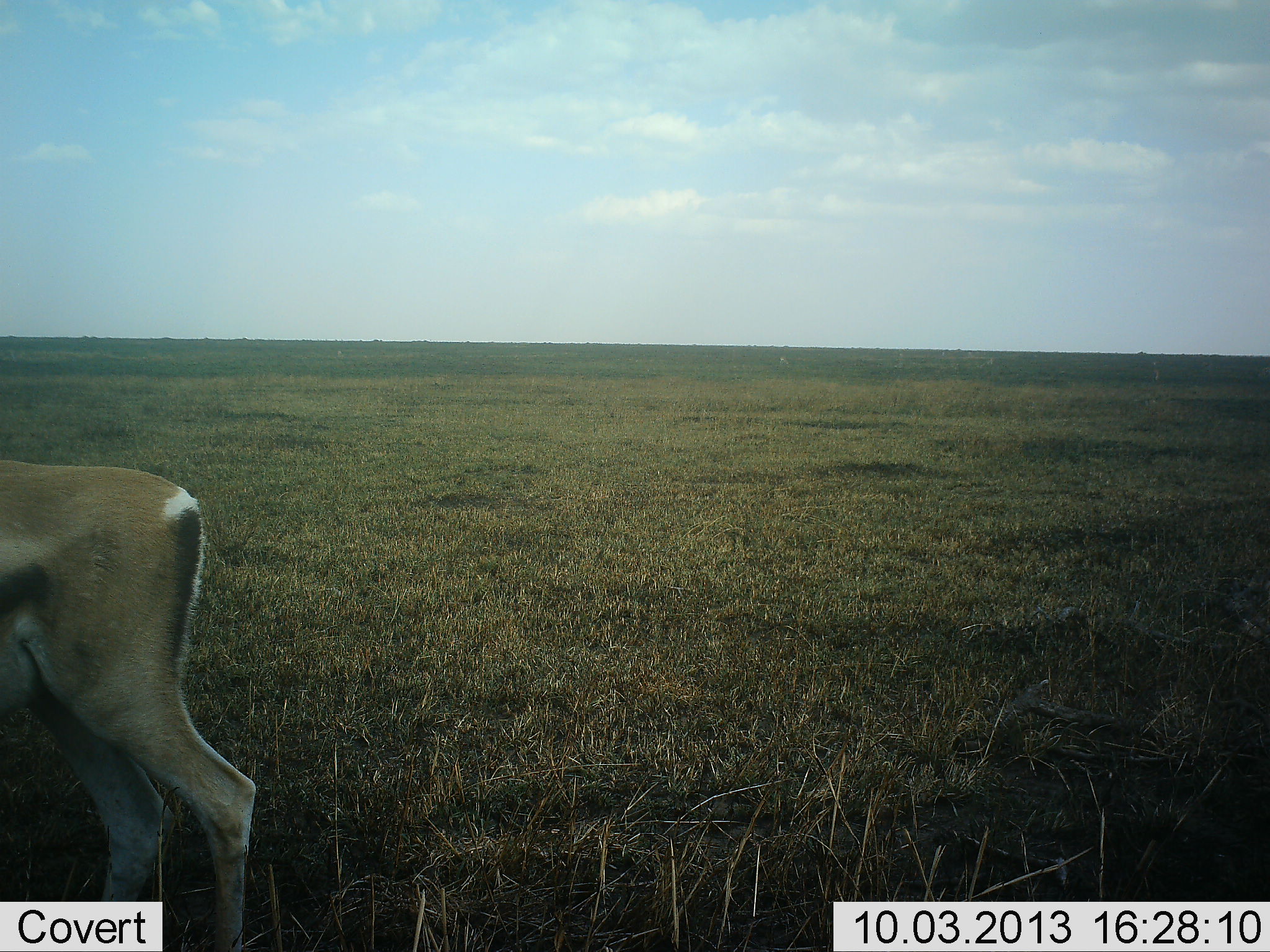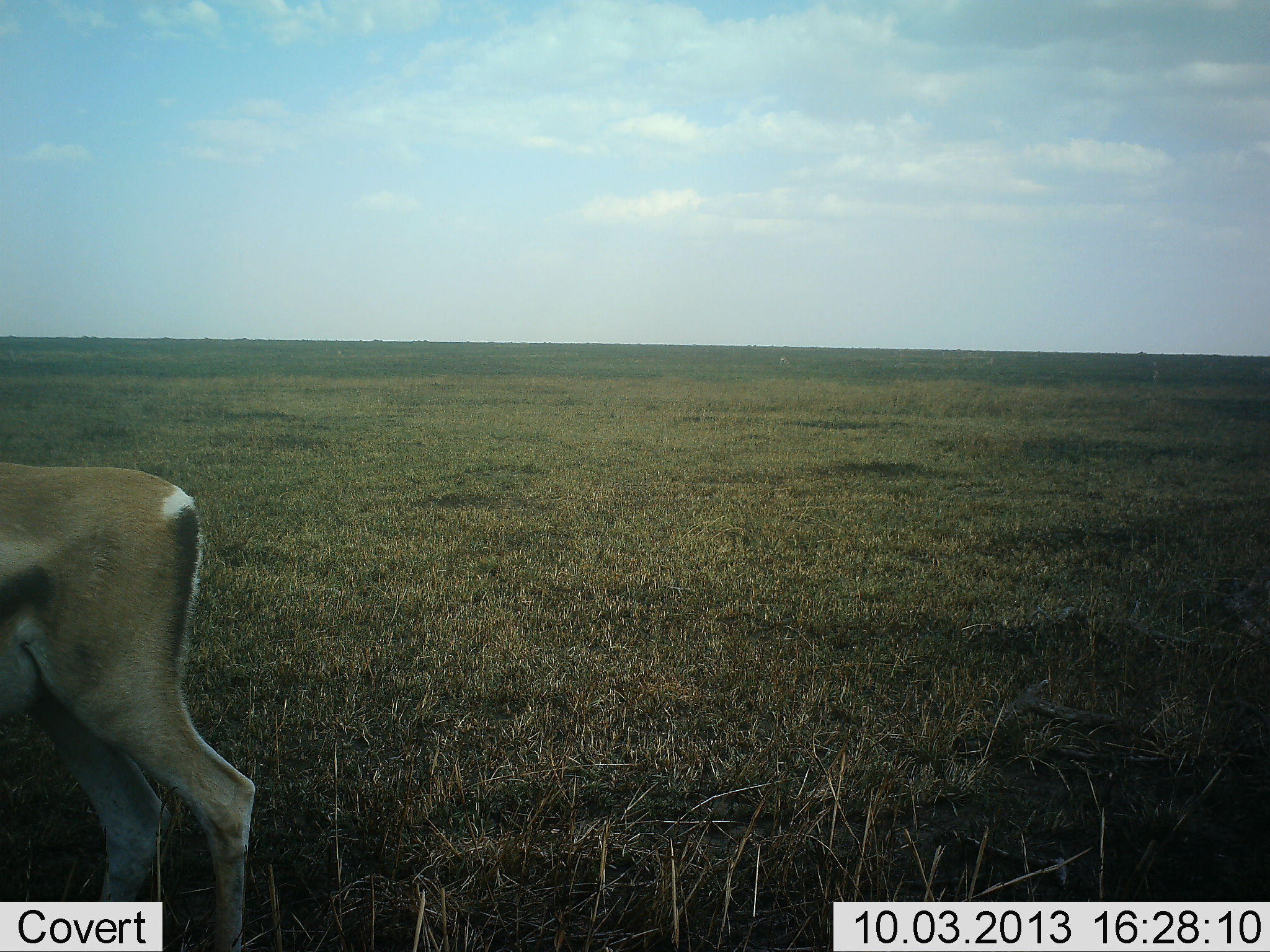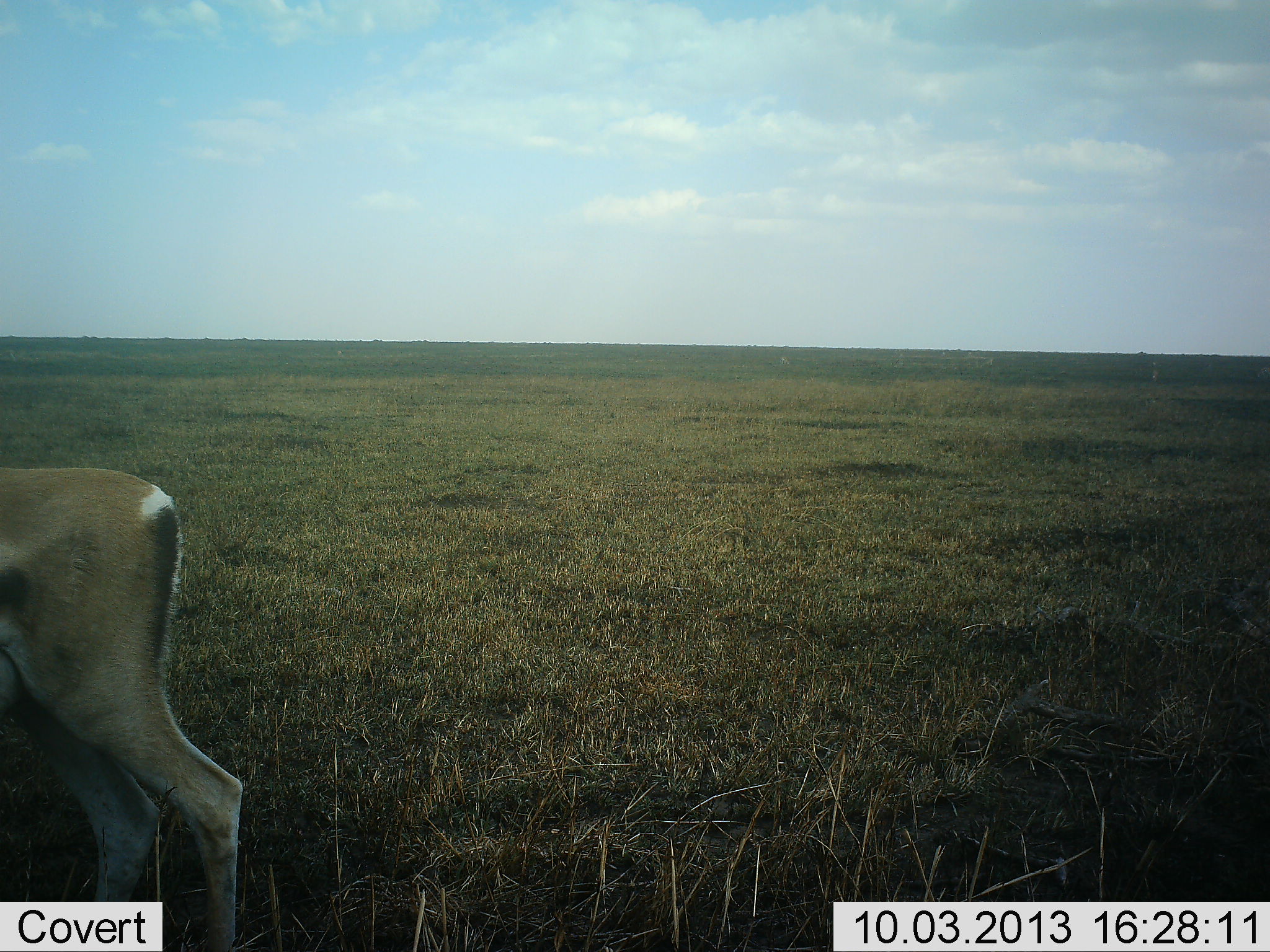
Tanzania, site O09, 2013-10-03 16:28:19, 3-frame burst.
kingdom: Animalia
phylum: Chordata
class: Mammalia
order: Artiodactyla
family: Bovidae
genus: Nanger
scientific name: Nanger granti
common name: grant's gazelle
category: gazellegrants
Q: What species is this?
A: Gazellegrants (grant's gazelle) (Nanger granti).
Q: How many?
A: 1.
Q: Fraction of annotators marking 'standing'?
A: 80%.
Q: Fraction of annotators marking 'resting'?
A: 5%.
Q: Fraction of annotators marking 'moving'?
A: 5%.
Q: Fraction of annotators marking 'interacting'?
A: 0%.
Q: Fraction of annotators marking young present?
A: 5%.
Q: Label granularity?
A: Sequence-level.